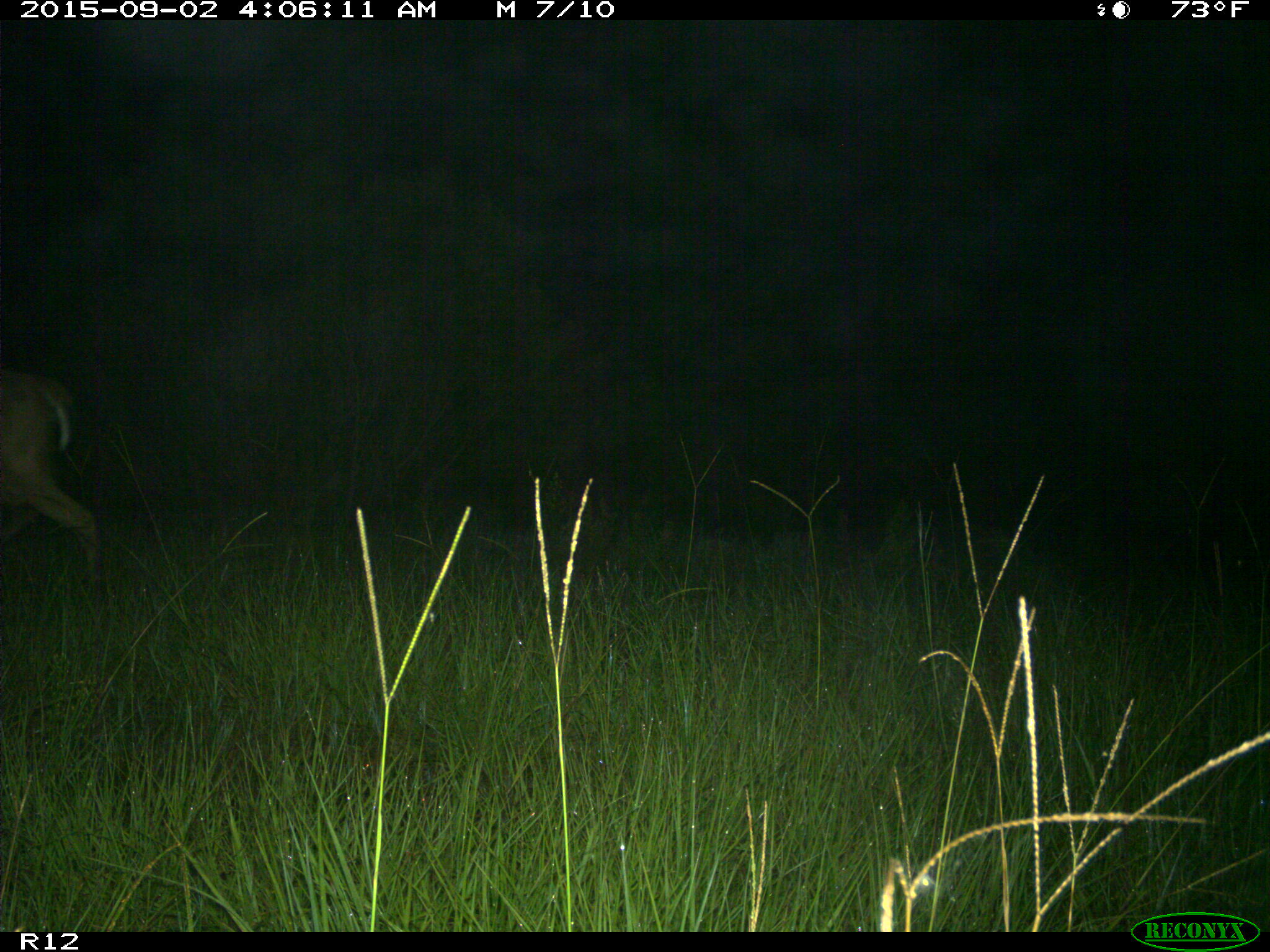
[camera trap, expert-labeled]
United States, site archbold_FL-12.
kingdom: Animalia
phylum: Chordata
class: Mammalia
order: Artiodactyla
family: Cervidae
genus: Odocoileus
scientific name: Odocoileus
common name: deer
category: unidentified deer